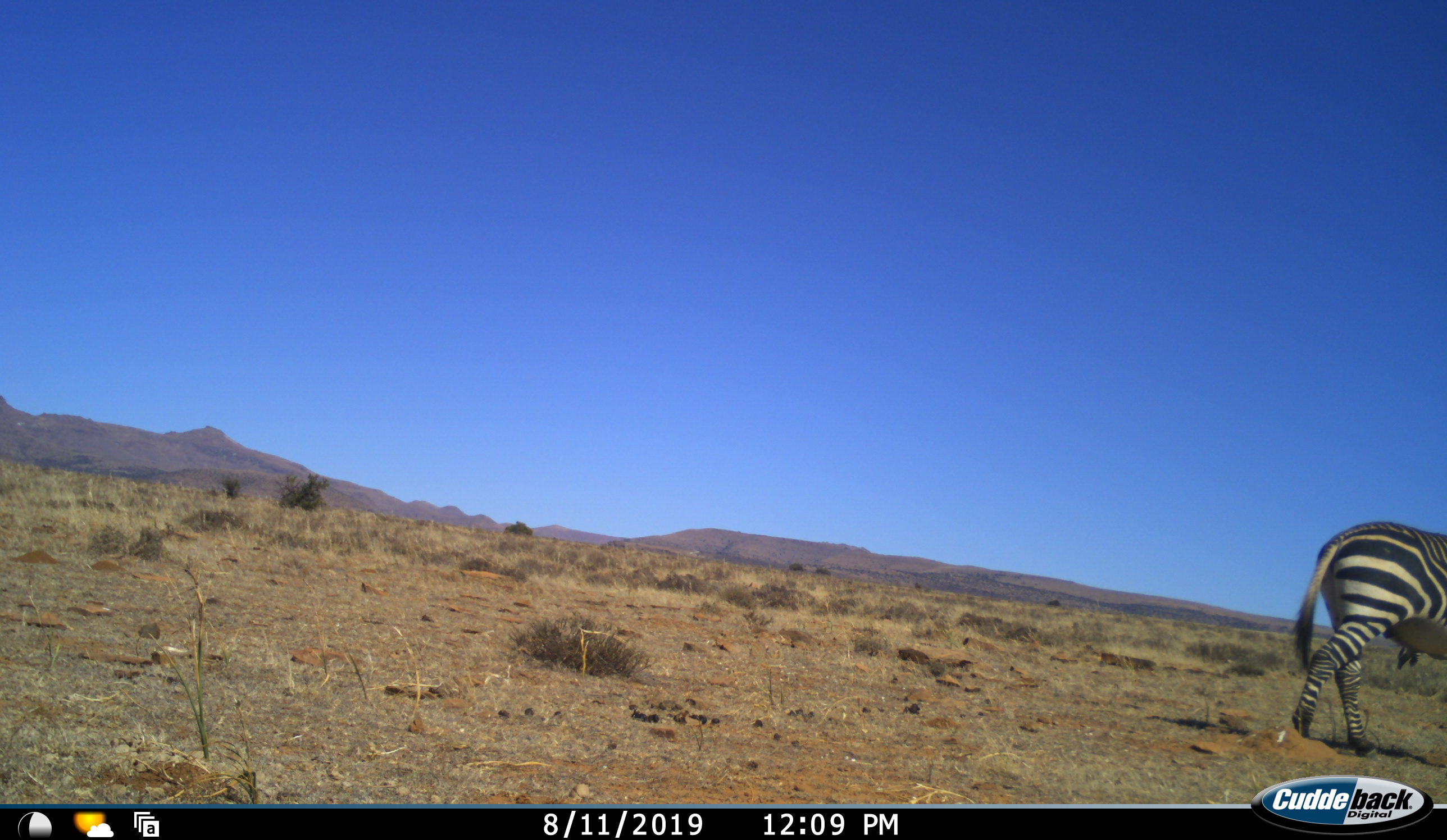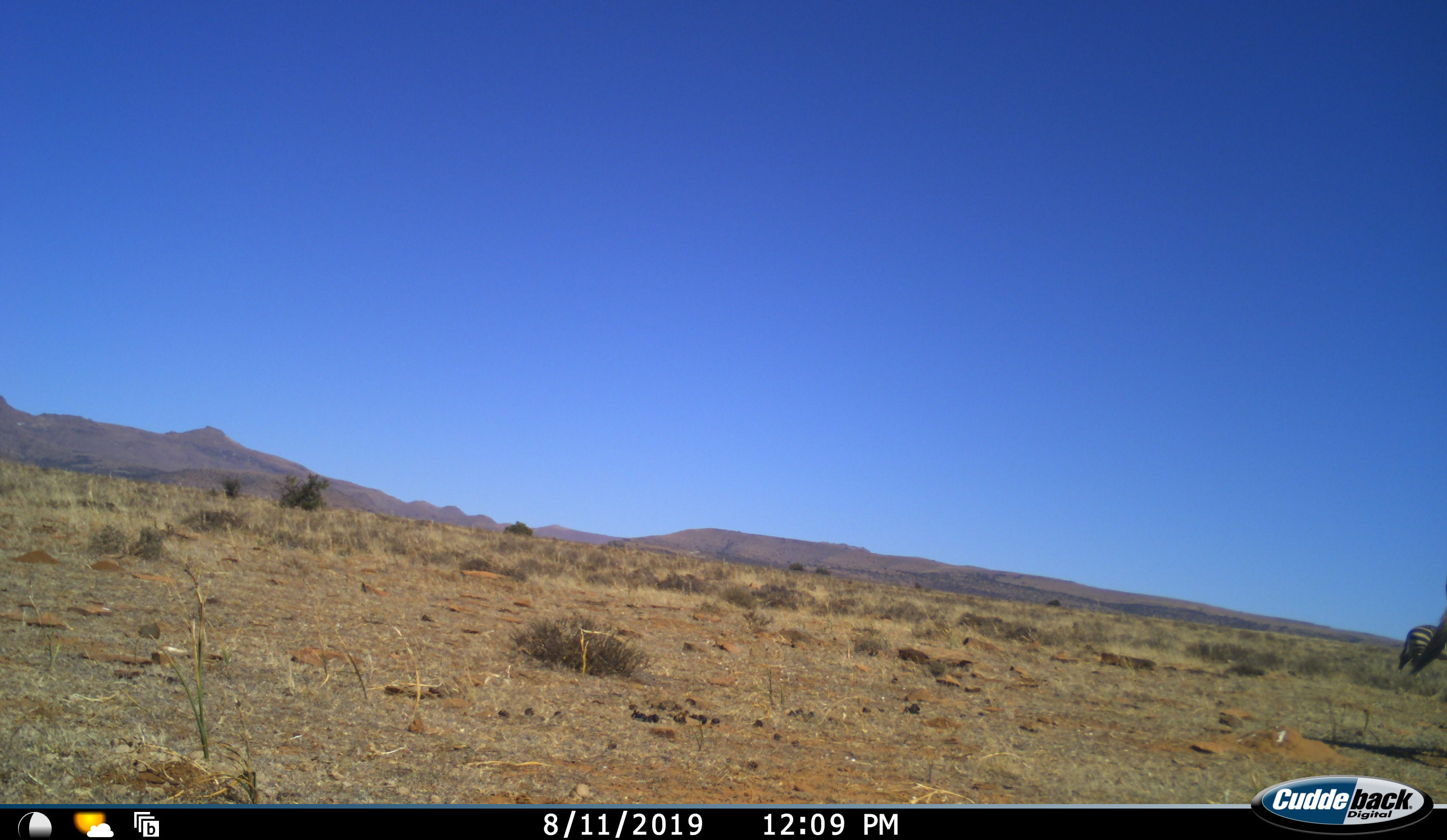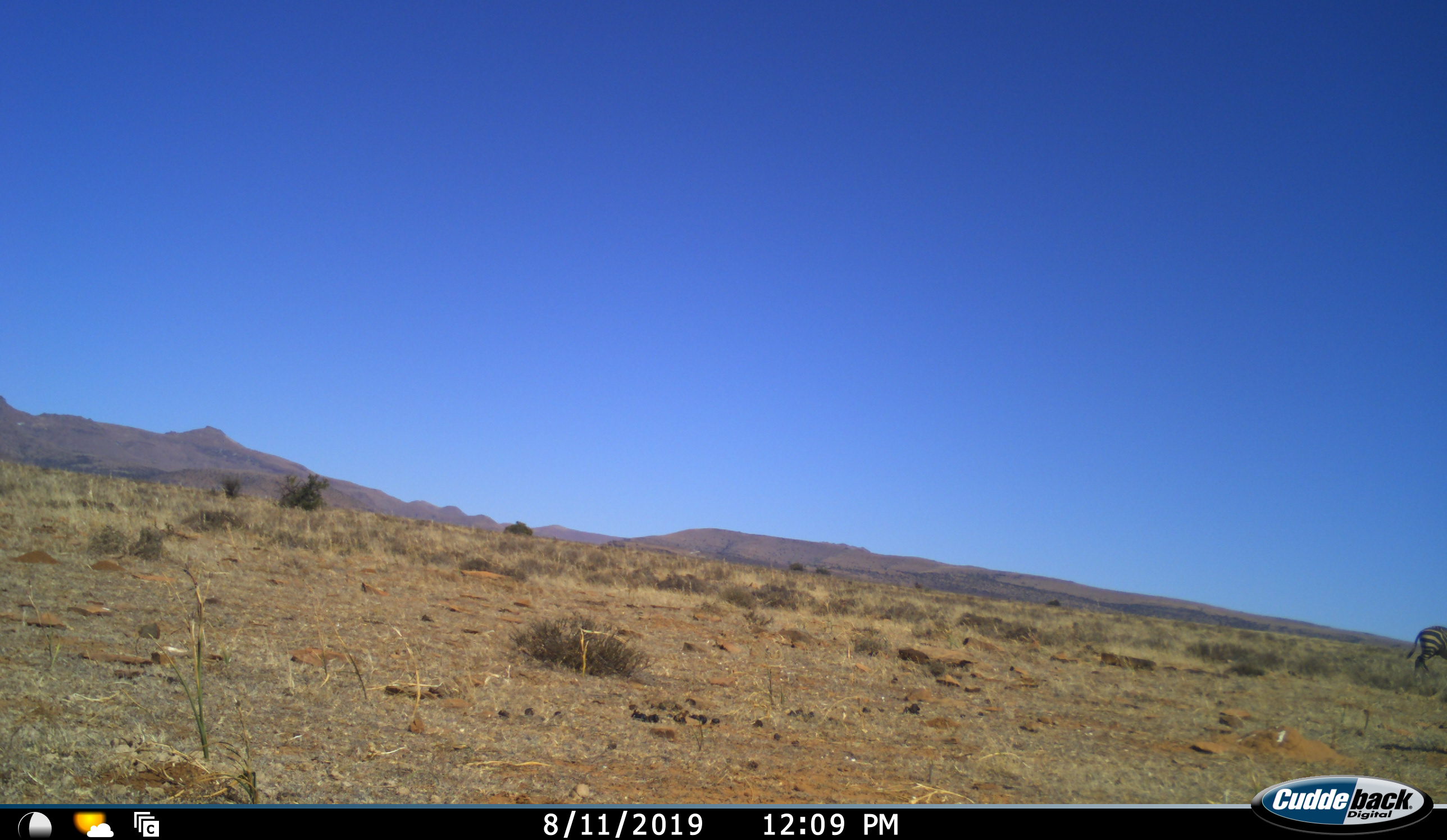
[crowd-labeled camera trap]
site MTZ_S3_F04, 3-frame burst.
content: unidentified animal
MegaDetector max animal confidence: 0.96